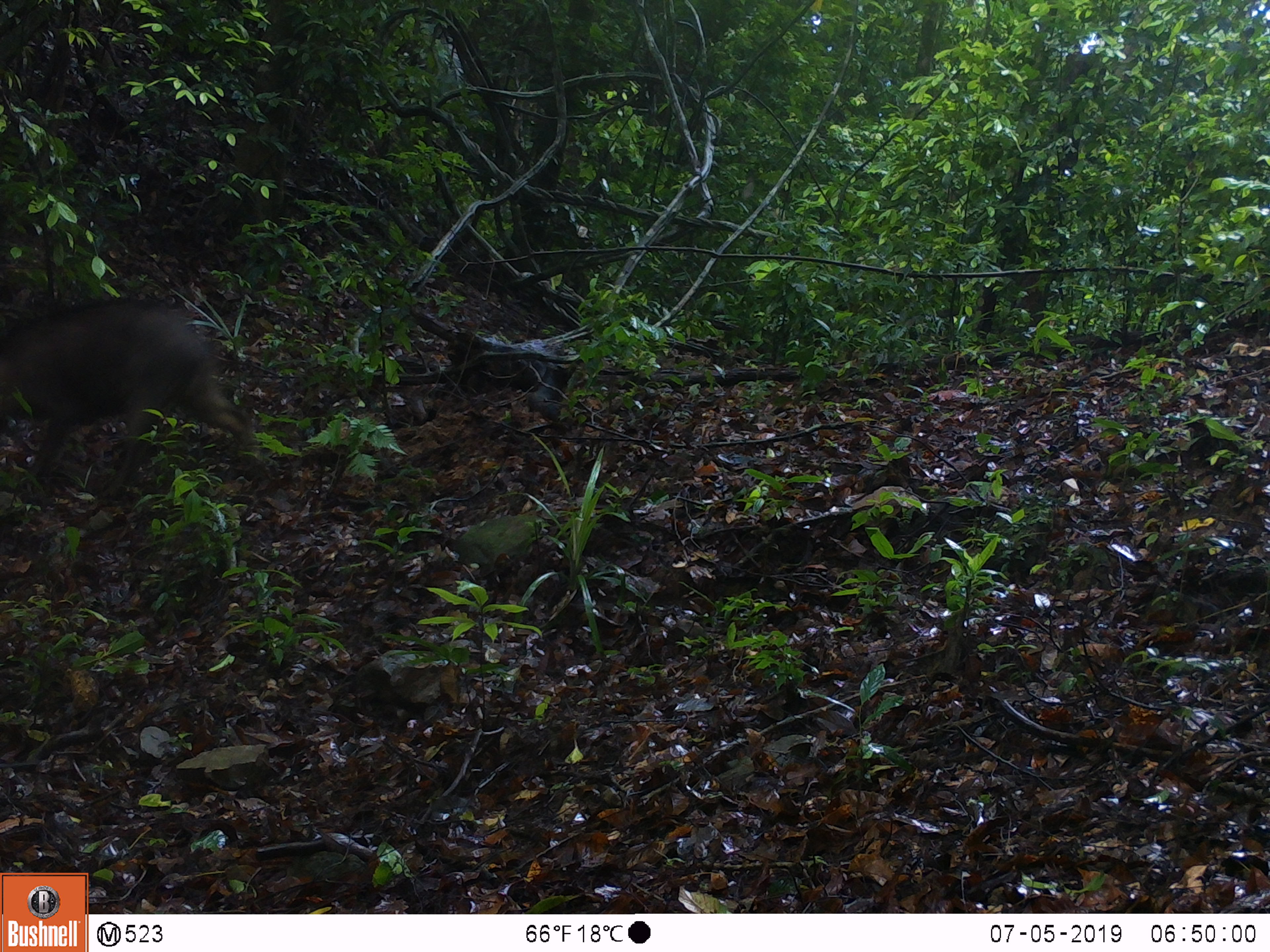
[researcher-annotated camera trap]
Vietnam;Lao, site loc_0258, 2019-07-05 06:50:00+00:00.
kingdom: Animalia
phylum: Chordata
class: Mammalia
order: Artiodactyla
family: Suidae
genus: Sus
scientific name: Sus scrofa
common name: eurasian wild pig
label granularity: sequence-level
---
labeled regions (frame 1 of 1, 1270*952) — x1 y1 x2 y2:
eurasian wild pig: 0 299 254 498